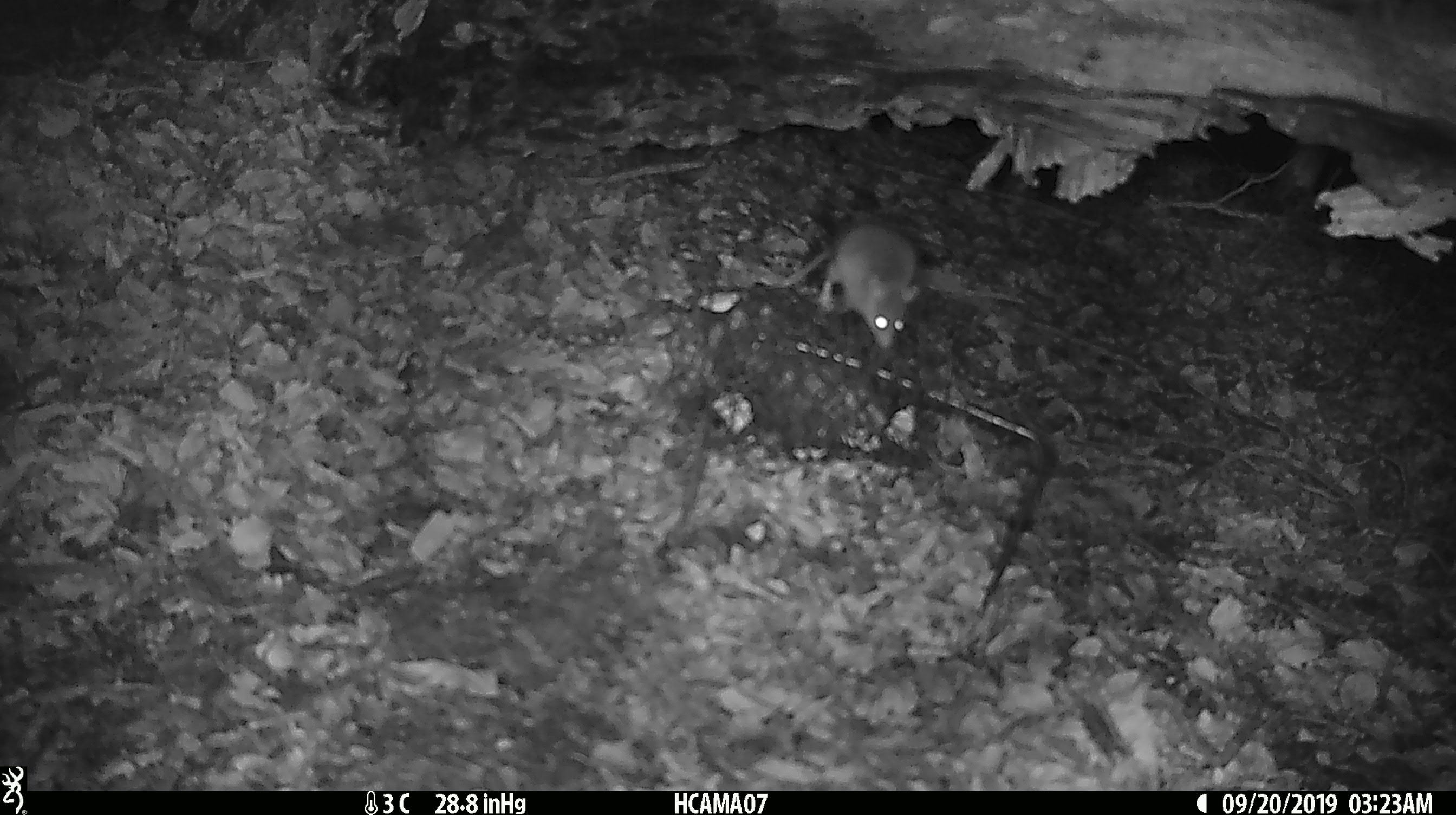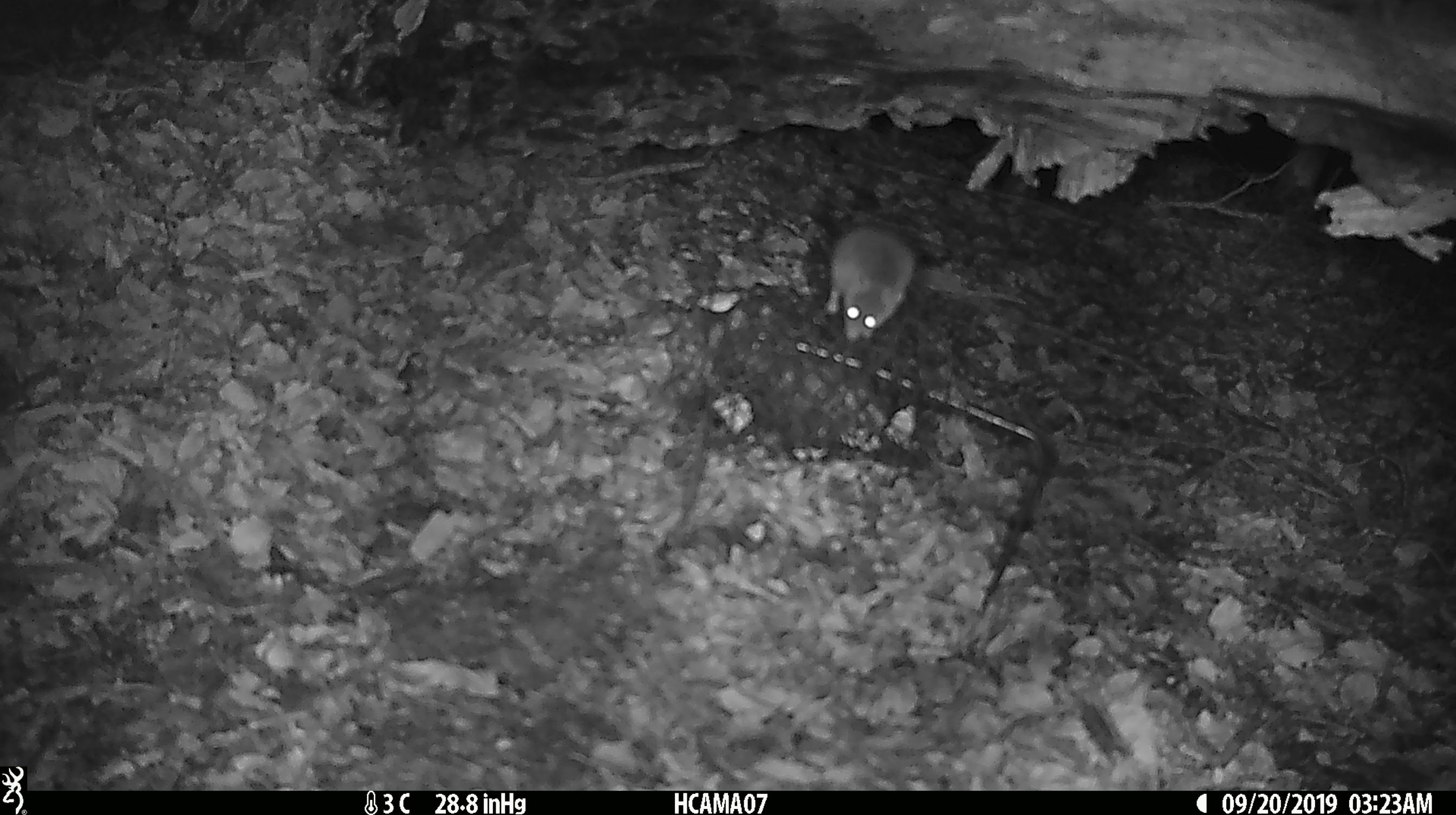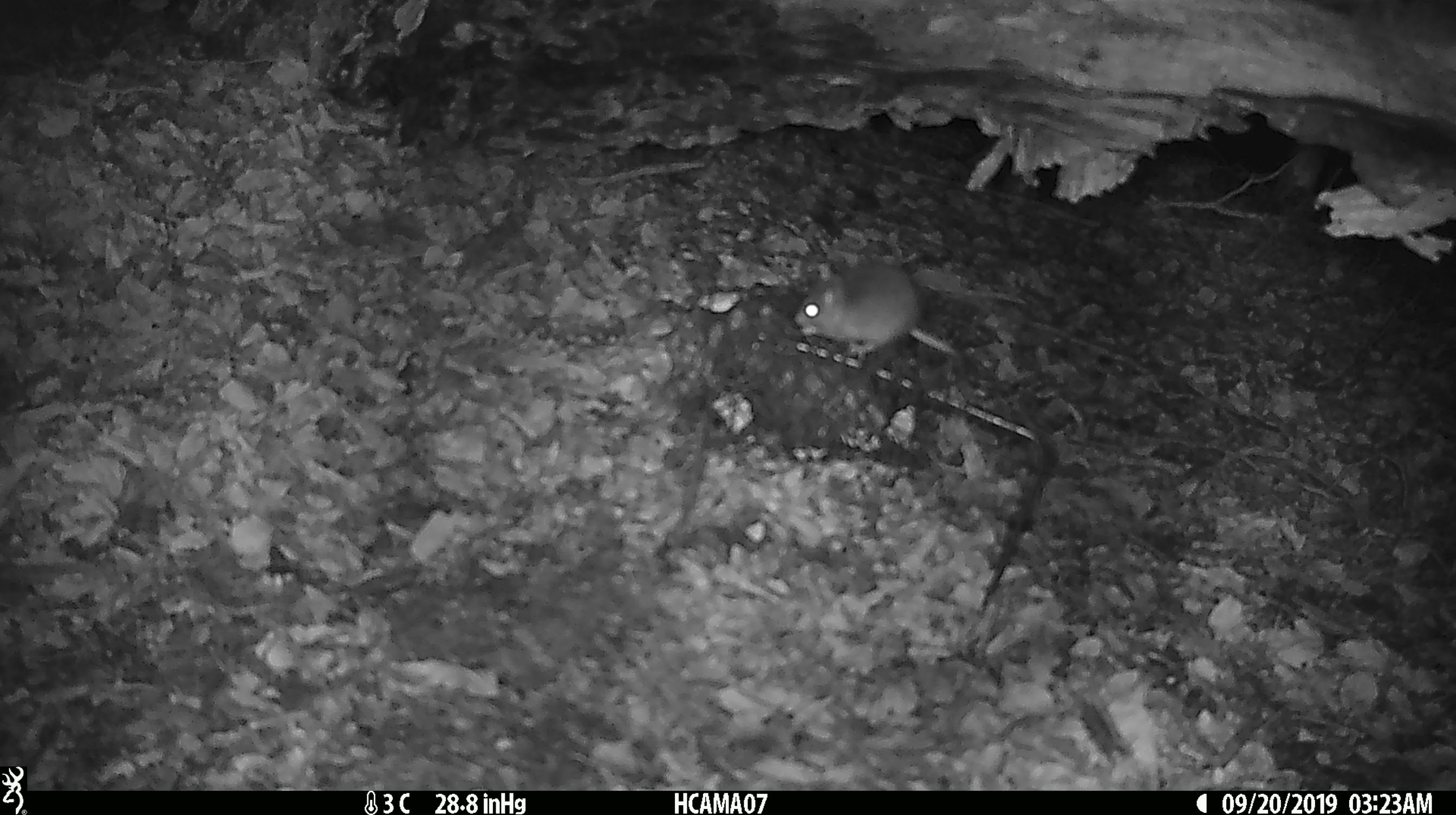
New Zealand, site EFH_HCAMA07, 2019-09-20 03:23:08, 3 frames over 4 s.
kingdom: Animalia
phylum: Chordata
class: Mammalia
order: Rodentia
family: Muridae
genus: Mus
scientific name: Mus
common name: mouse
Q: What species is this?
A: Mouse (Mus).